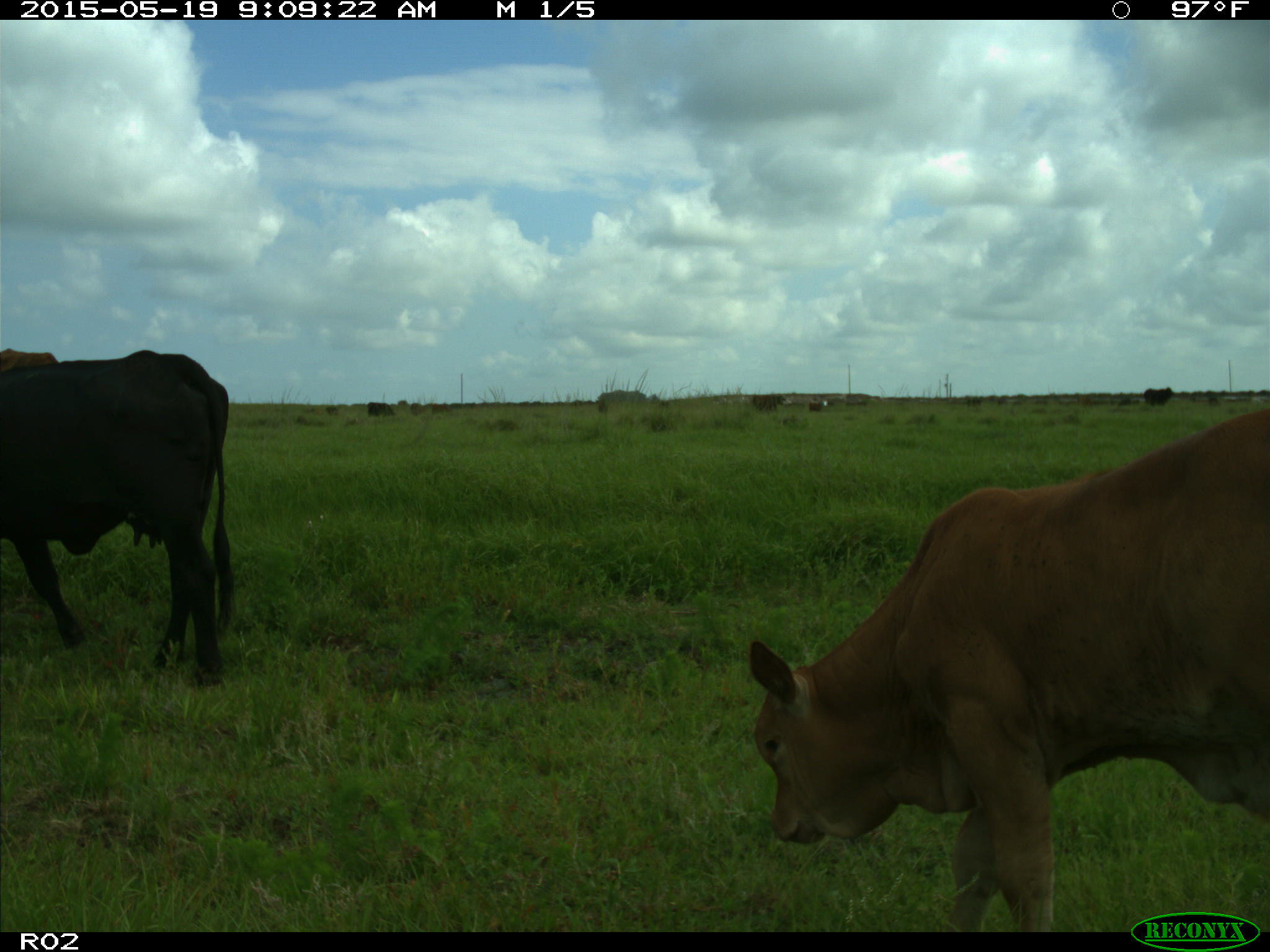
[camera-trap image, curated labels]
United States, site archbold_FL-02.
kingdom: Animalia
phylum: Chordata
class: Mammalia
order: Artiodactyla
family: Bovidae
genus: Bos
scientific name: Bos taurus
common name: domestic cow